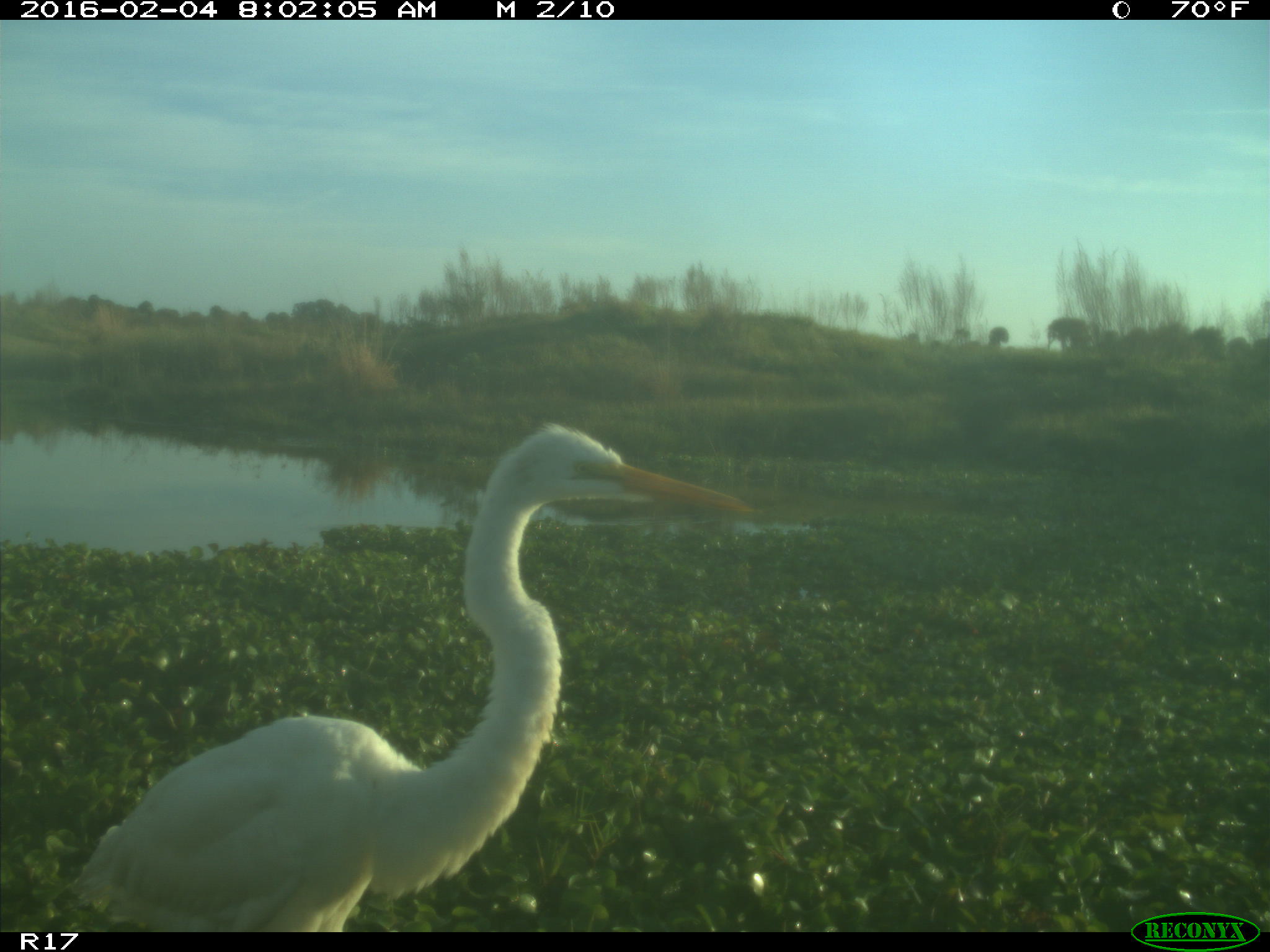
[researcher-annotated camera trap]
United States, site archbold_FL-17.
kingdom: Animalia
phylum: Chordata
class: Aves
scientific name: Aves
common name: birds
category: unidentified bird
Unidentified bird (birds) (Aves).